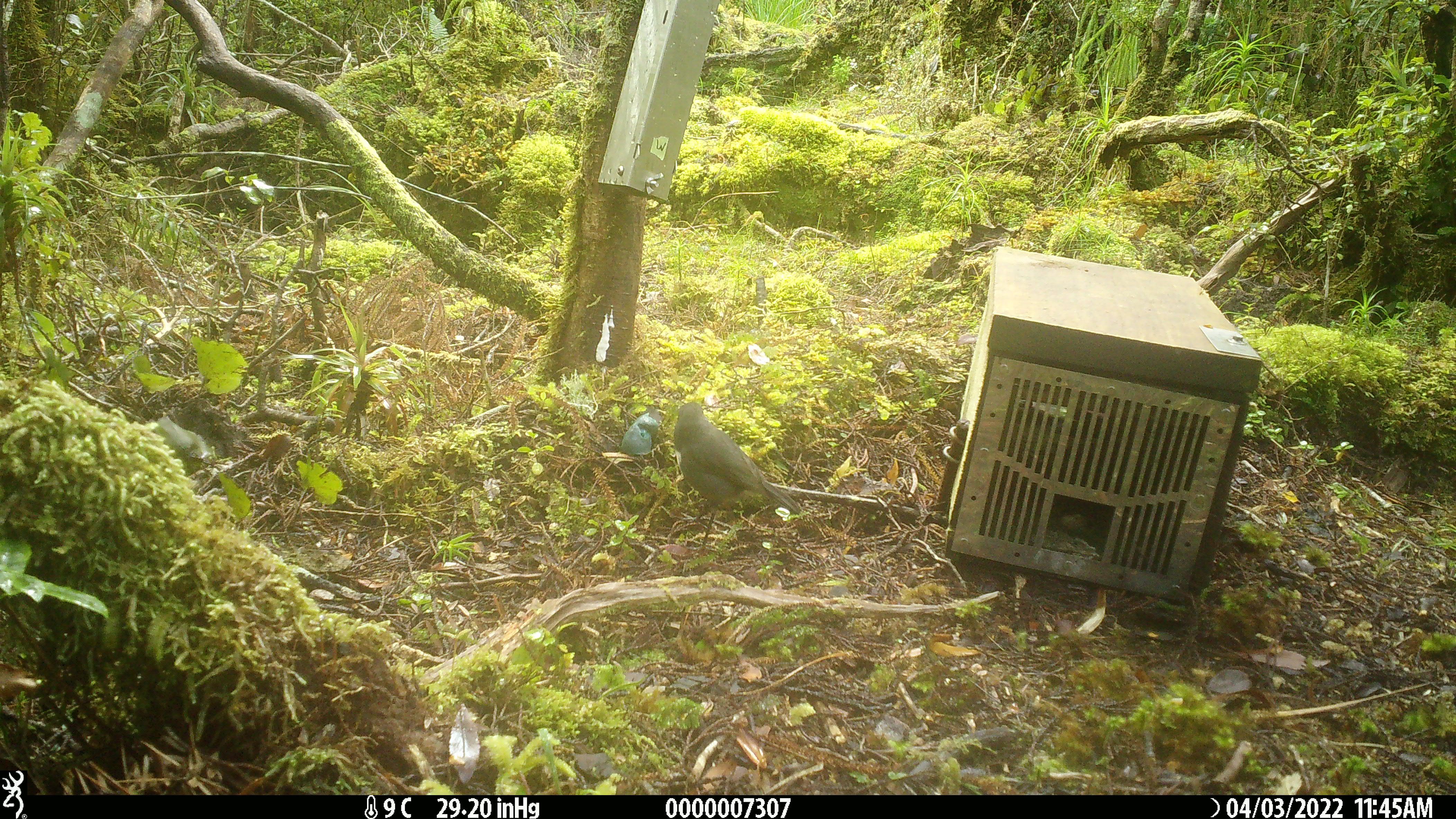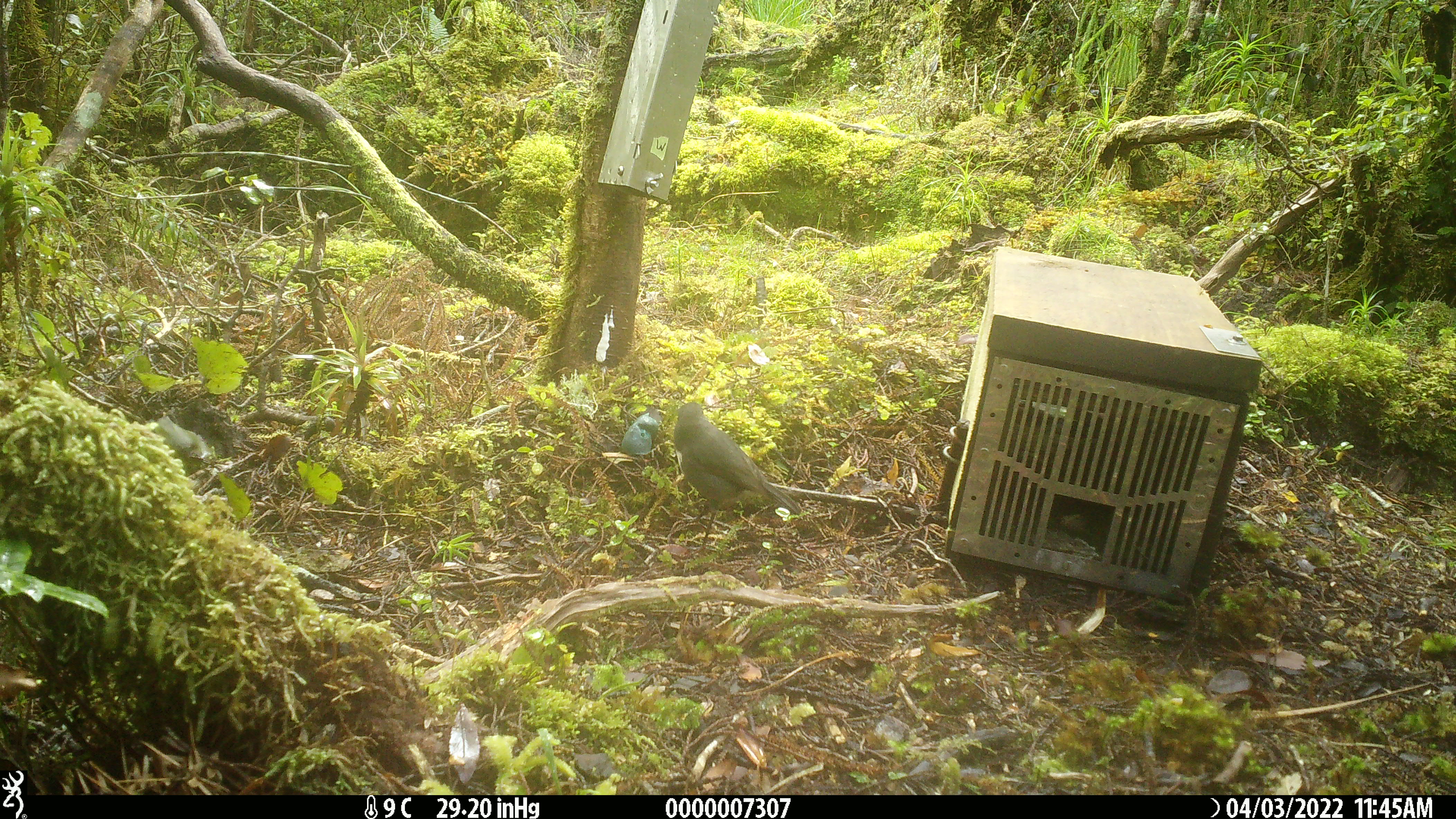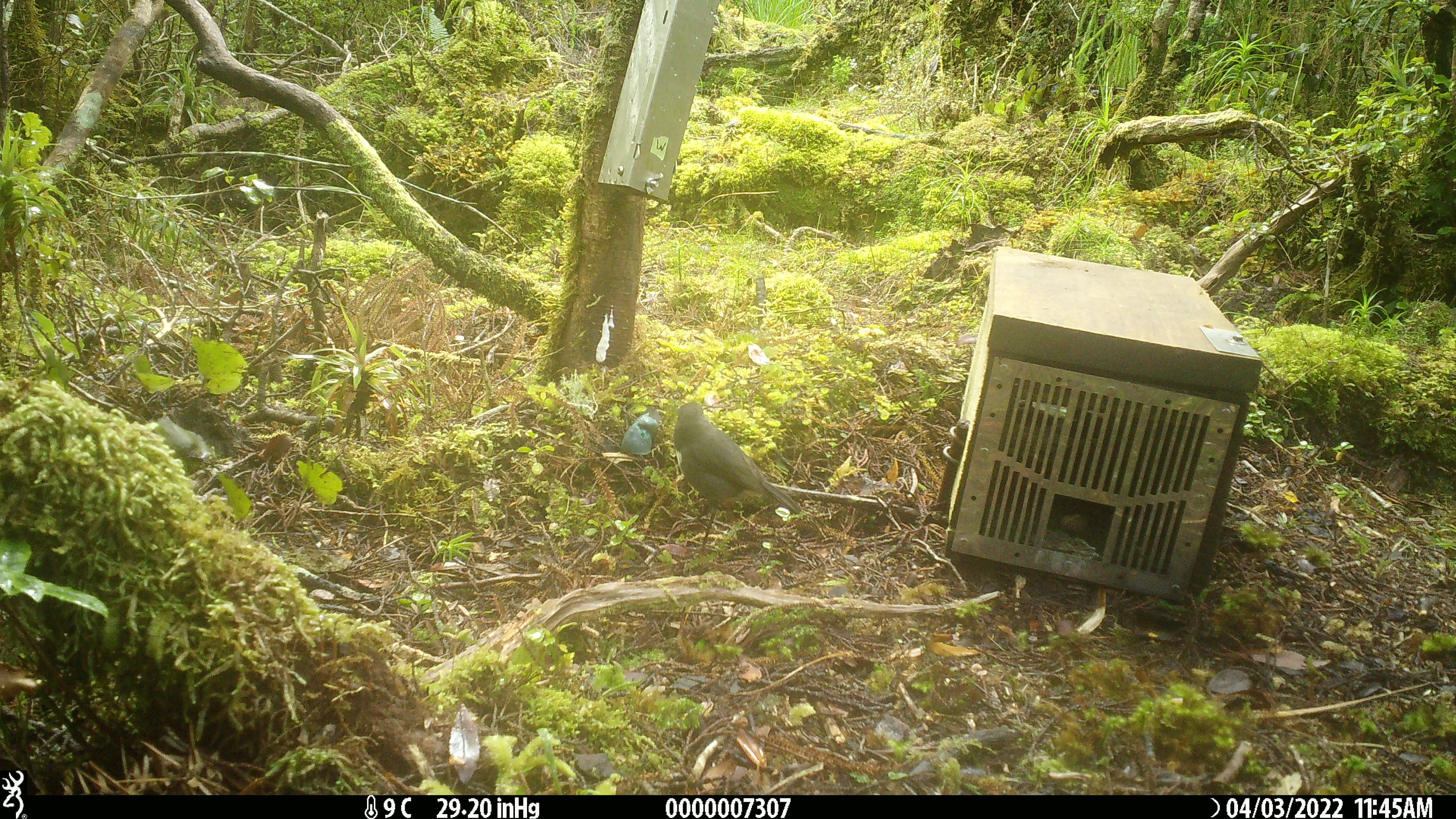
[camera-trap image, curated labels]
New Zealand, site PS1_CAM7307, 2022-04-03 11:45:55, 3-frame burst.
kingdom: Animalia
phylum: Chordata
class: Aves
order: Passeriformes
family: Petroicidae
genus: Petroica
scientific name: Petroica australis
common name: new zealand robin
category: robin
Robin (new zealand robin) (Petroica australis).